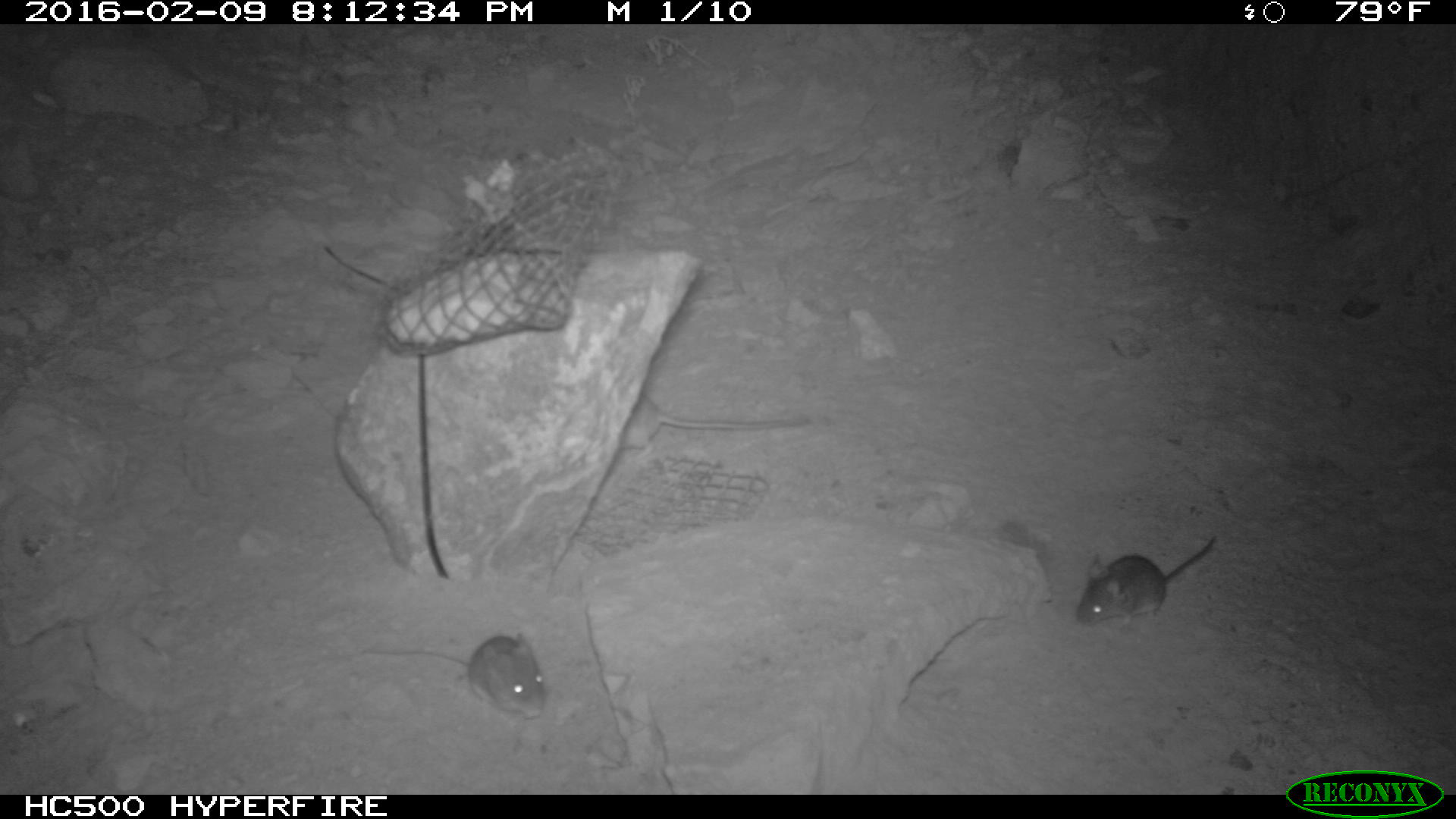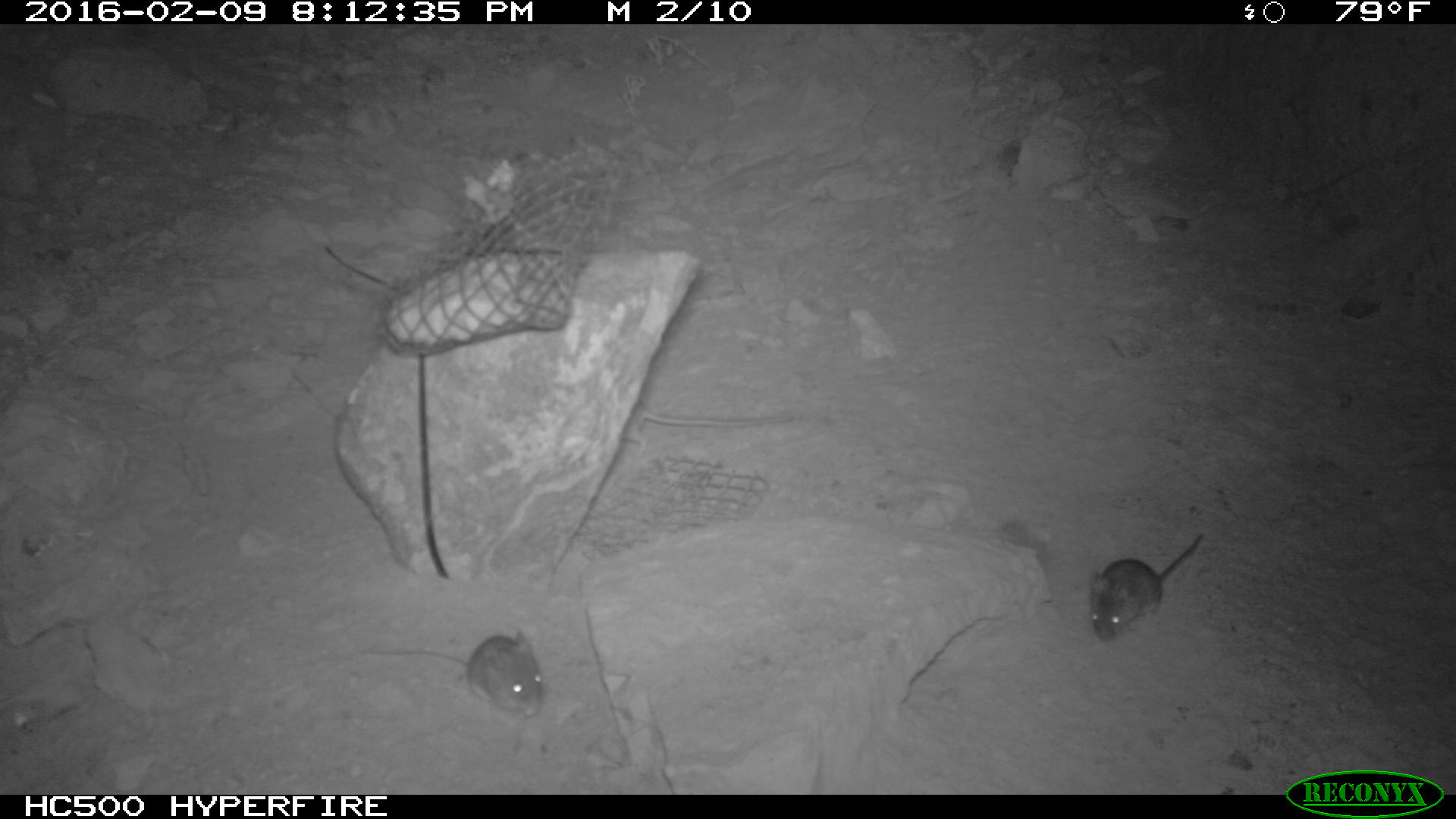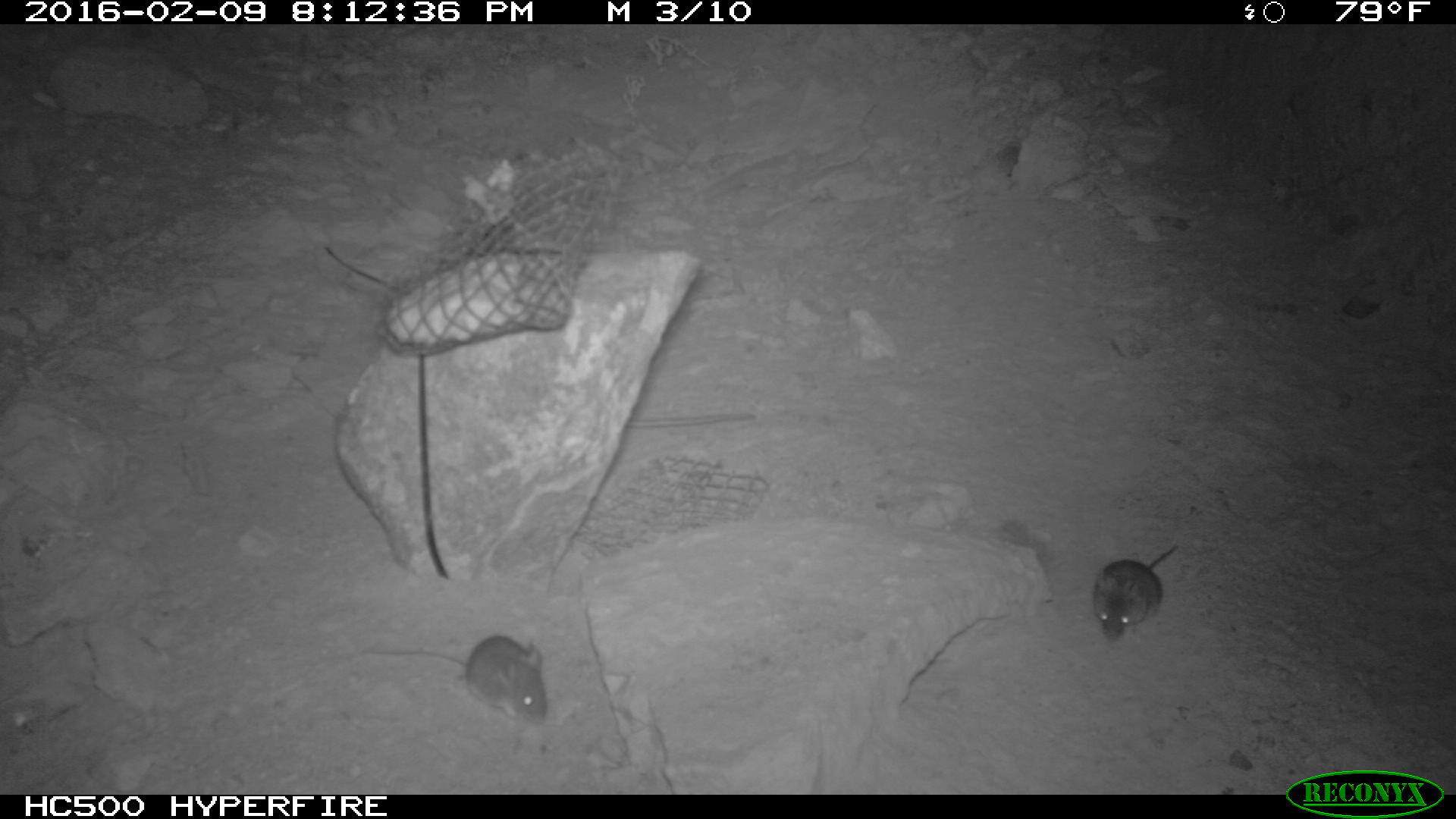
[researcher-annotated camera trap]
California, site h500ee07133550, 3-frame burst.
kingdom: Animalia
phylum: Chordata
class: Mammalia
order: Rodentia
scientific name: Rodentia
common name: rodent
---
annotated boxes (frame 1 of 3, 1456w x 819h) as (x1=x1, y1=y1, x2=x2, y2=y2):
rodent: (x1=361, y1=632, x2=546, y2=719); (x1=618, y1=390, x2=810, y2=460); (x1=1075, y1=533, x2=1215, y2=629)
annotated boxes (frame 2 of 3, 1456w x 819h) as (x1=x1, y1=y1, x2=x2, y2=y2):
rodent: (x1=360, y1=629, x2=541, y2=716); (x1=1087, y1=533, x2=1201, y2=641); (x1=622, y1=399, x2=794, y2=457)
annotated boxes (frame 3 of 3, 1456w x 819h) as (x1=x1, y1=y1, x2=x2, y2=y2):
rodent: (x1=358, y1=635, x2=550, y2=727); (x1=1094, y1=541, x2=1182, y2=640)